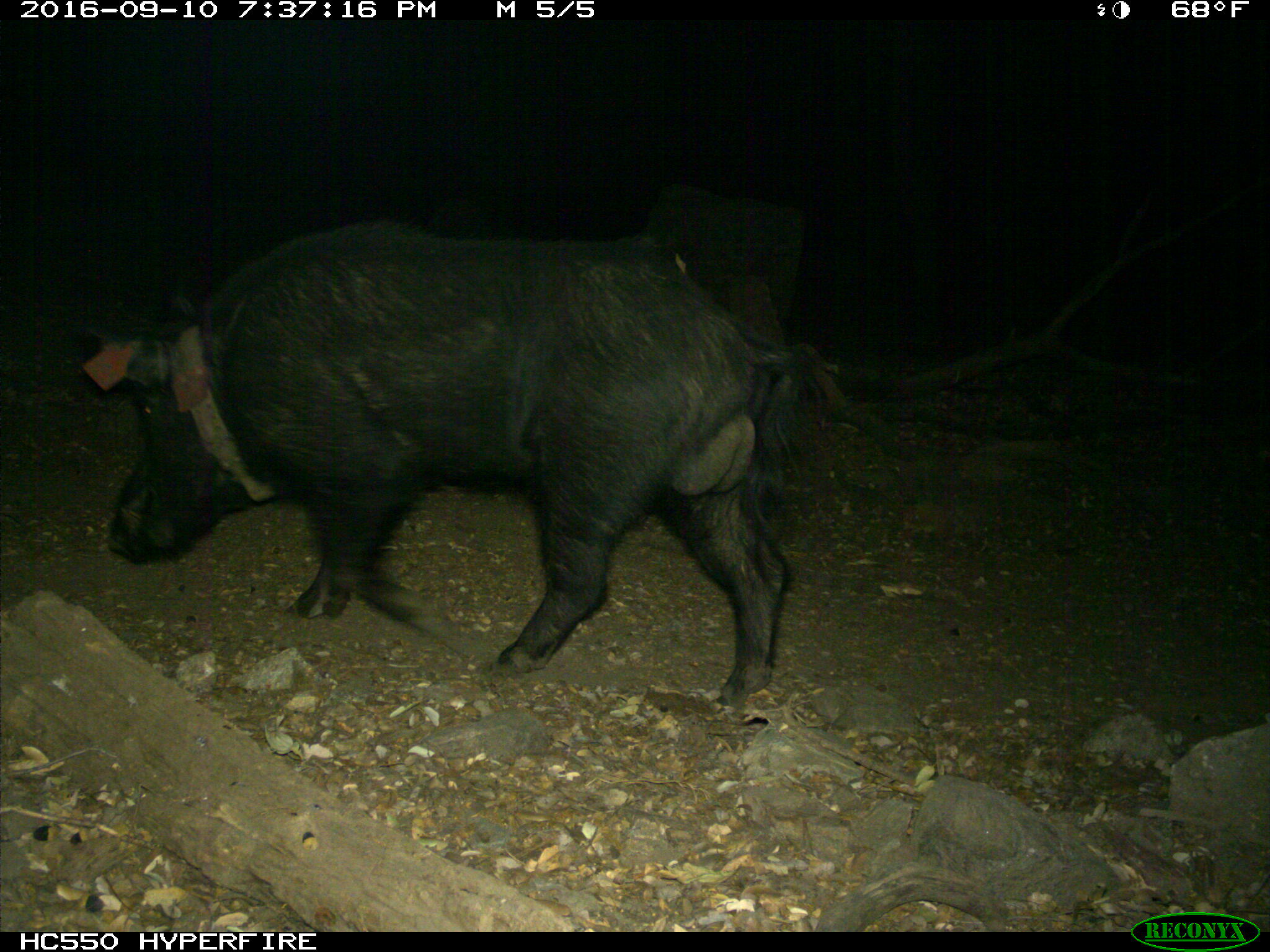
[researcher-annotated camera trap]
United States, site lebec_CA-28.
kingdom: Animalia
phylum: Chordata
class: Mammalia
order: Artiodactyla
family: Suidae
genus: Sus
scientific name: Sus scrofa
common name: wild boar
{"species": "Sus scrofa (wild boar)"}